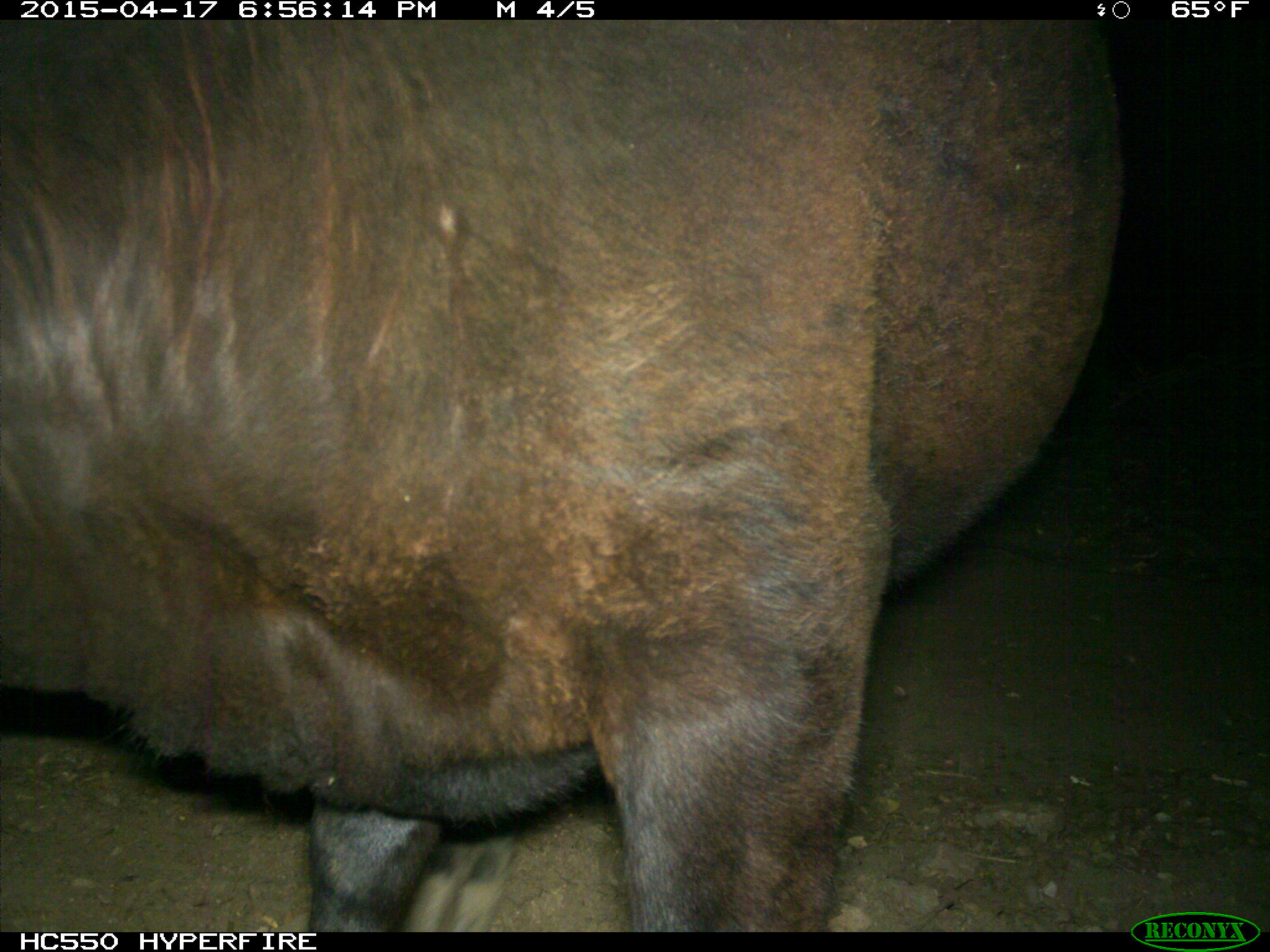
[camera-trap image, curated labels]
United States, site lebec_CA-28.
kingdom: Animalia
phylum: Chordata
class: Mammalia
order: Artiodactyla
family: Bovidae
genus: Bos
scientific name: Bos taurus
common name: domestic cow